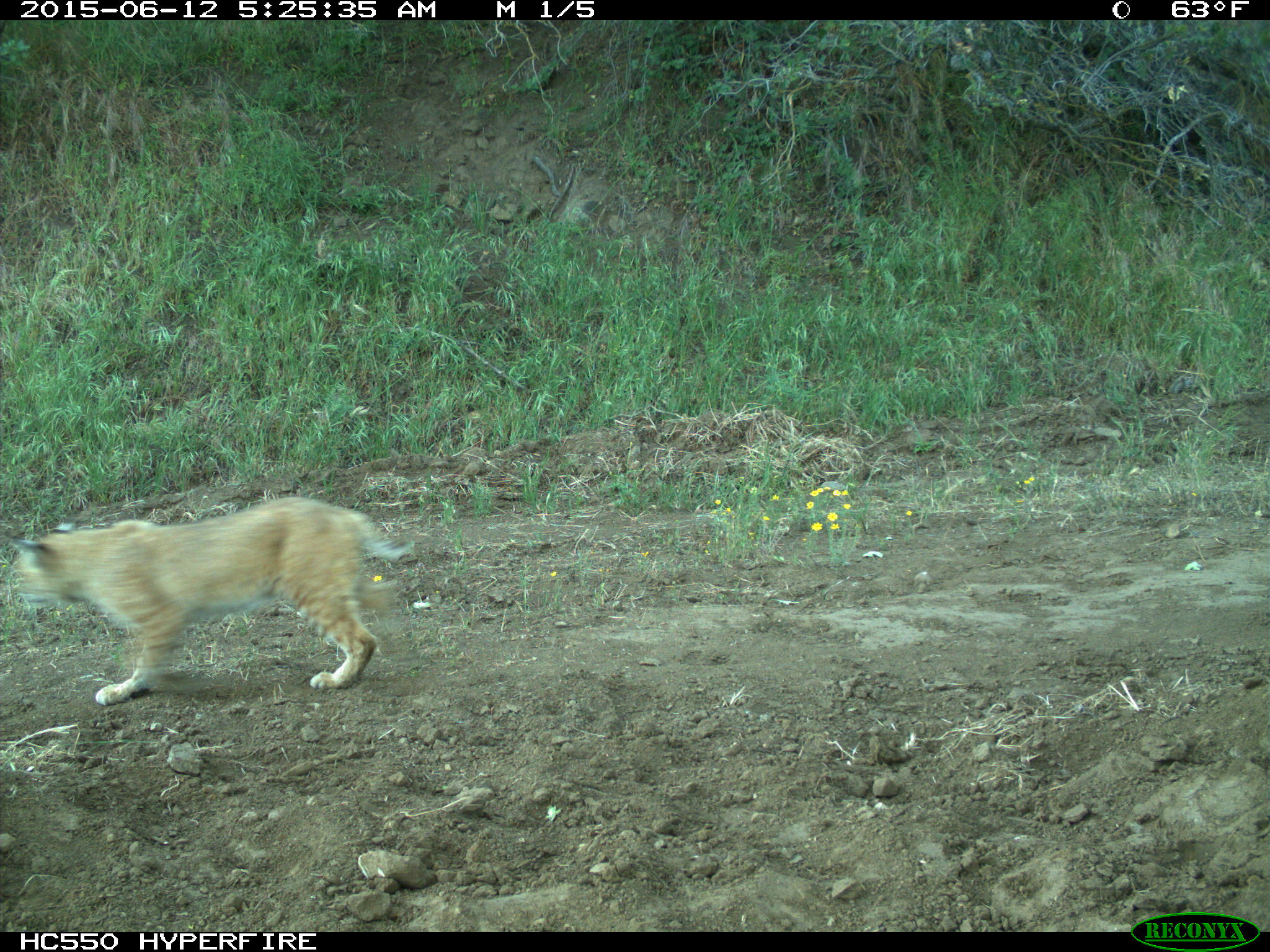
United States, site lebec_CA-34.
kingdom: Animalia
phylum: Chordata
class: Mammalia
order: Carnivora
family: Felidae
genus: Lynx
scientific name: Lynx rufus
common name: bobcat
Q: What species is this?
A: Lynx rufus (bobcat).